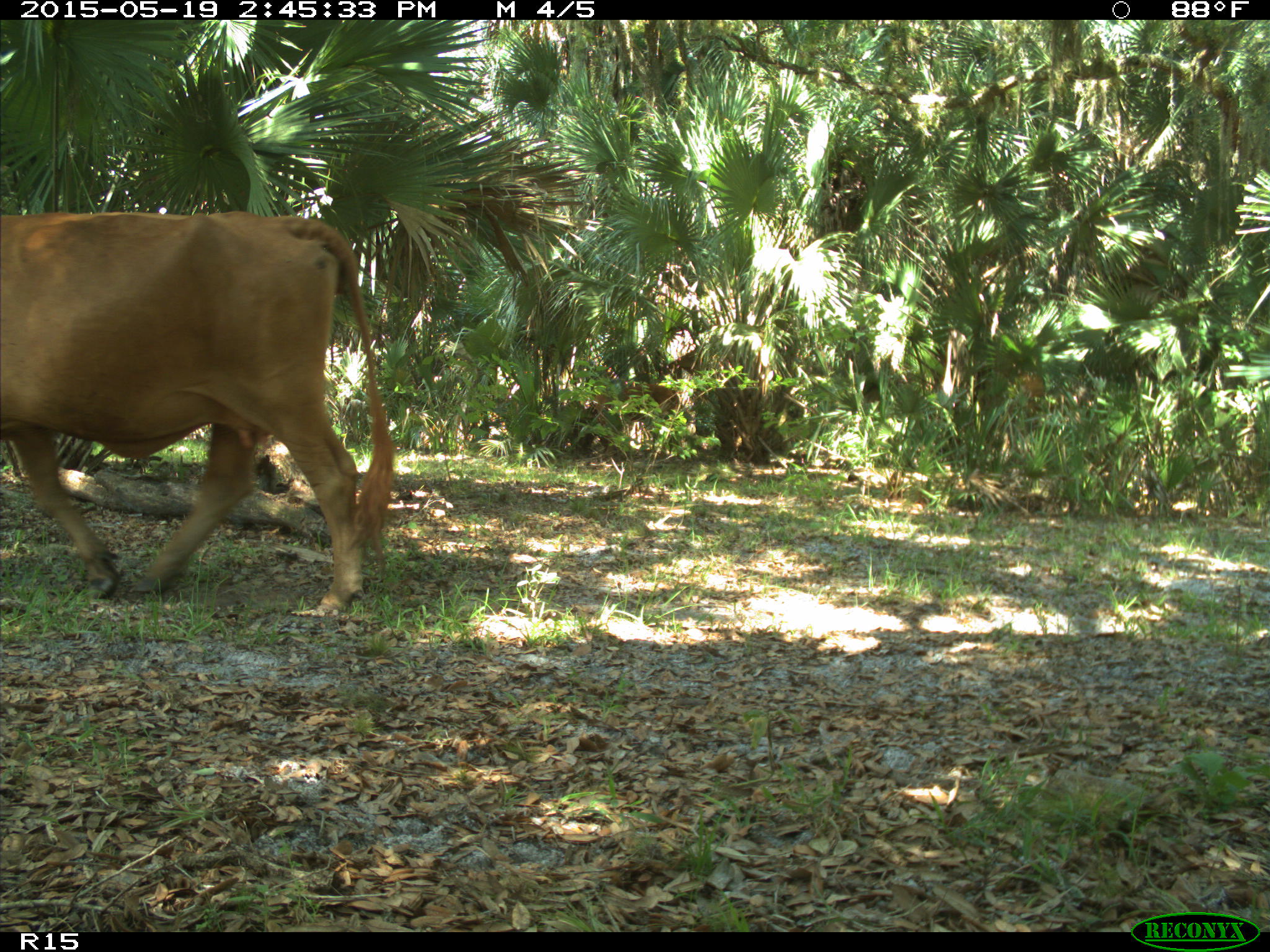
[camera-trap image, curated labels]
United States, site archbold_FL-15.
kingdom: Animalia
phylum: Chordata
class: Mammalia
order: Artiodactyla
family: Bovidae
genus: Bos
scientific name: Bos taurus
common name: domestic cow